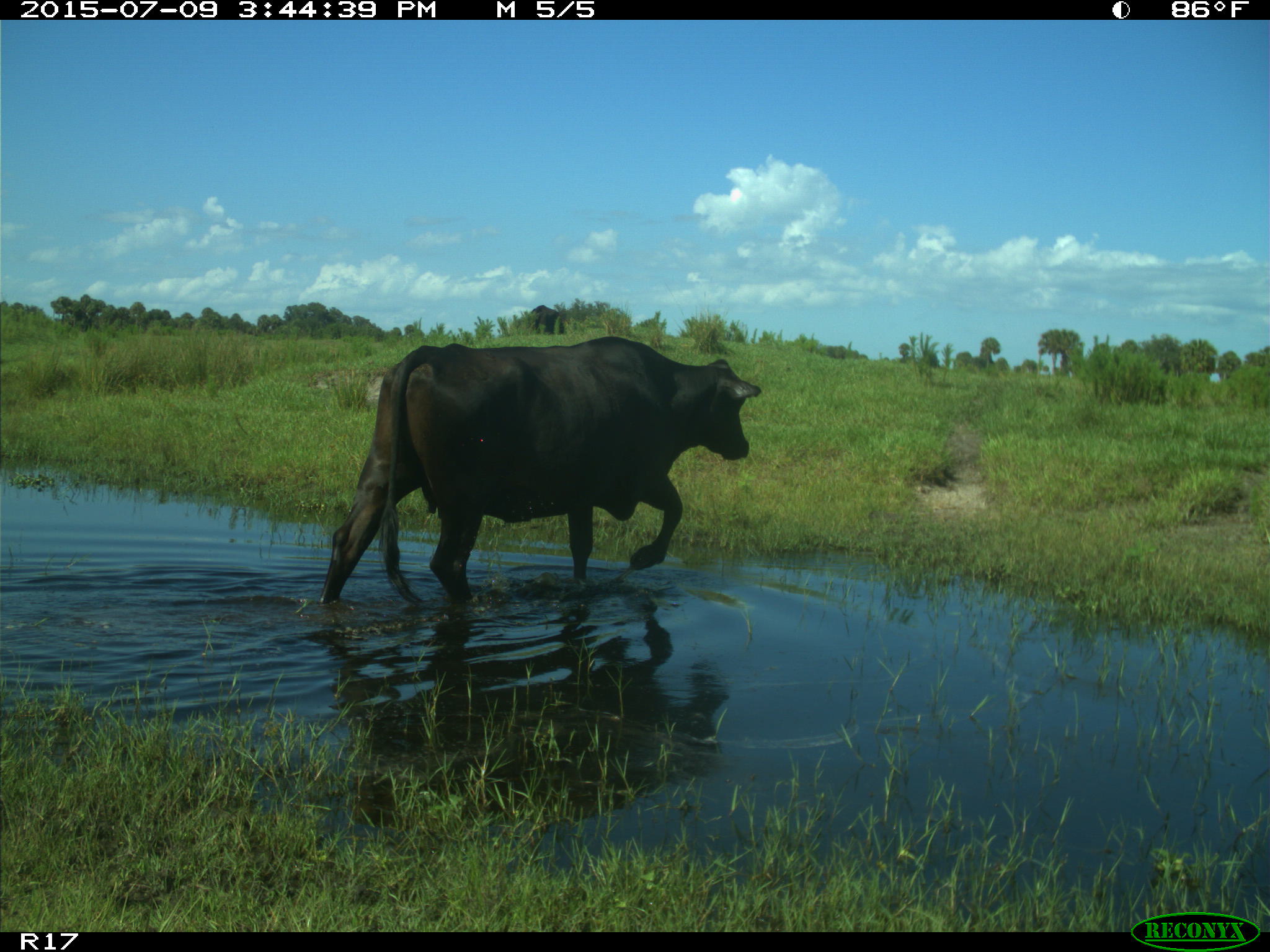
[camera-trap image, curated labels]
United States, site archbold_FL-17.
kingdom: Animalia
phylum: Chordata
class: Mammalia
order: Artiodactyla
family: Bovidae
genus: Bos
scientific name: Bos taurus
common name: domestic cow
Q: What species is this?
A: Bos taurus (domestic cow).